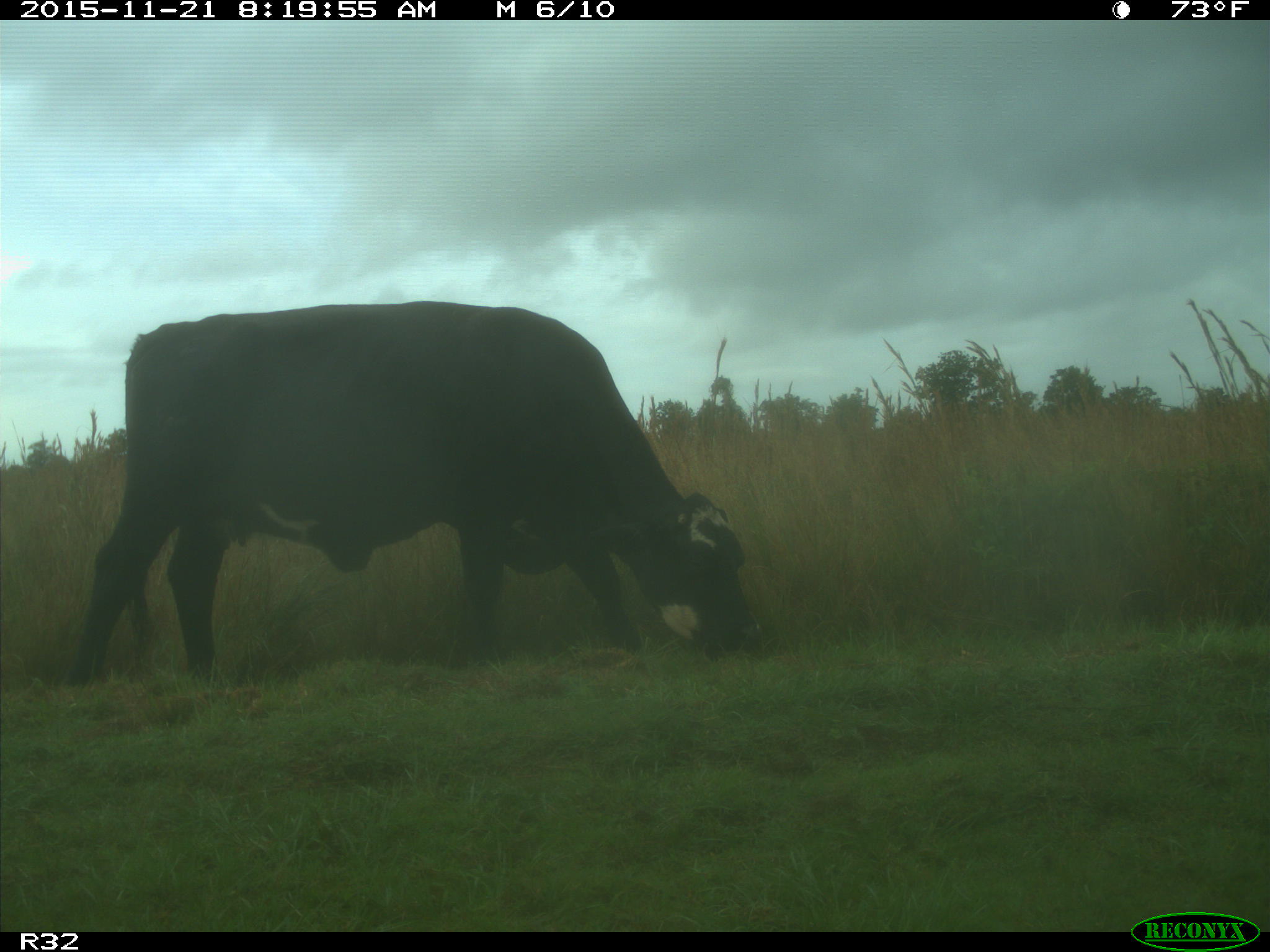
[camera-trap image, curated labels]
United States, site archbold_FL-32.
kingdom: Animalia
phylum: Chordata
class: Mammalia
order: Artiodactyla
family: Bovidae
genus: Bos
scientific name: Bos taurus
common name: domestic cow